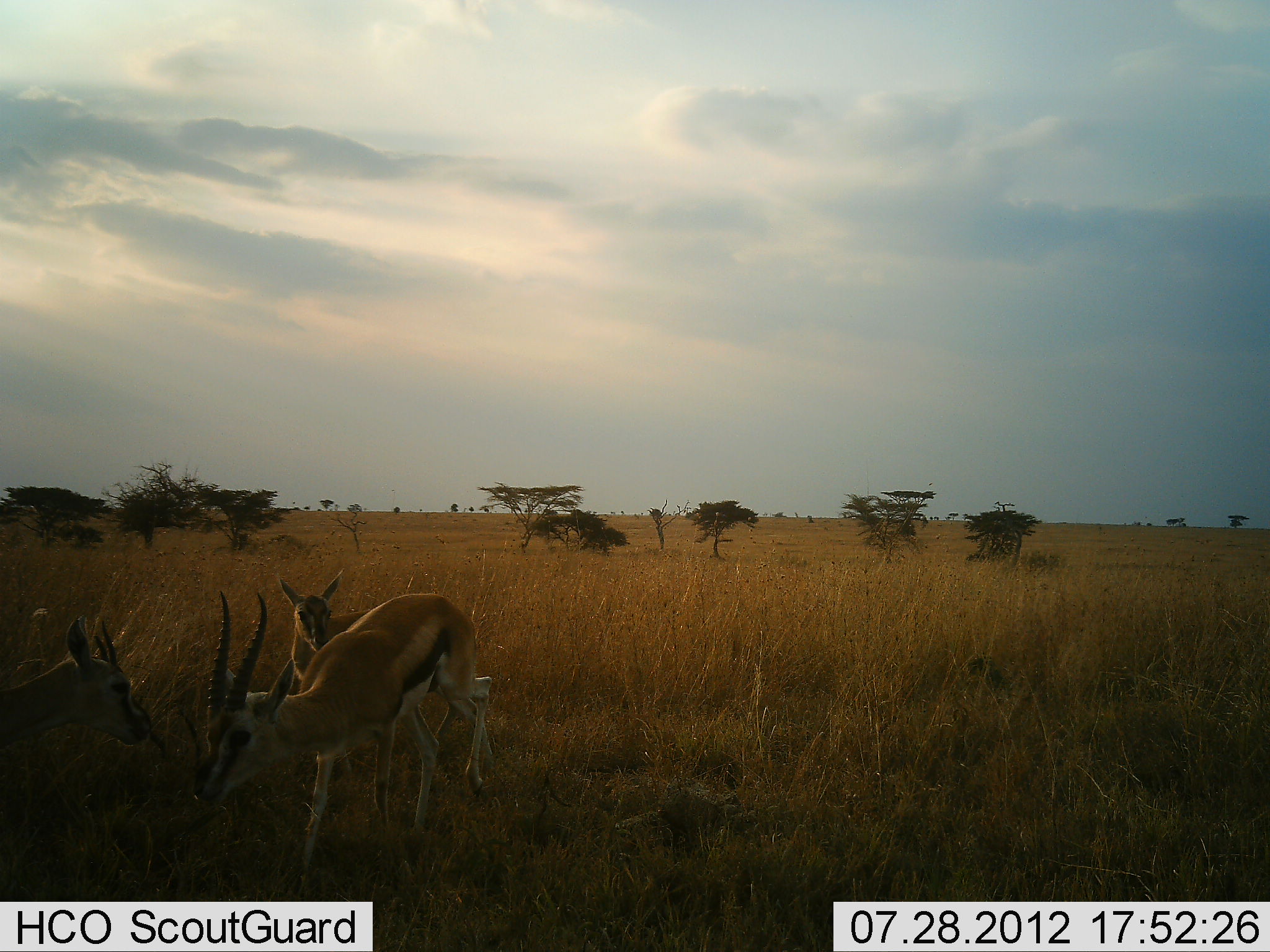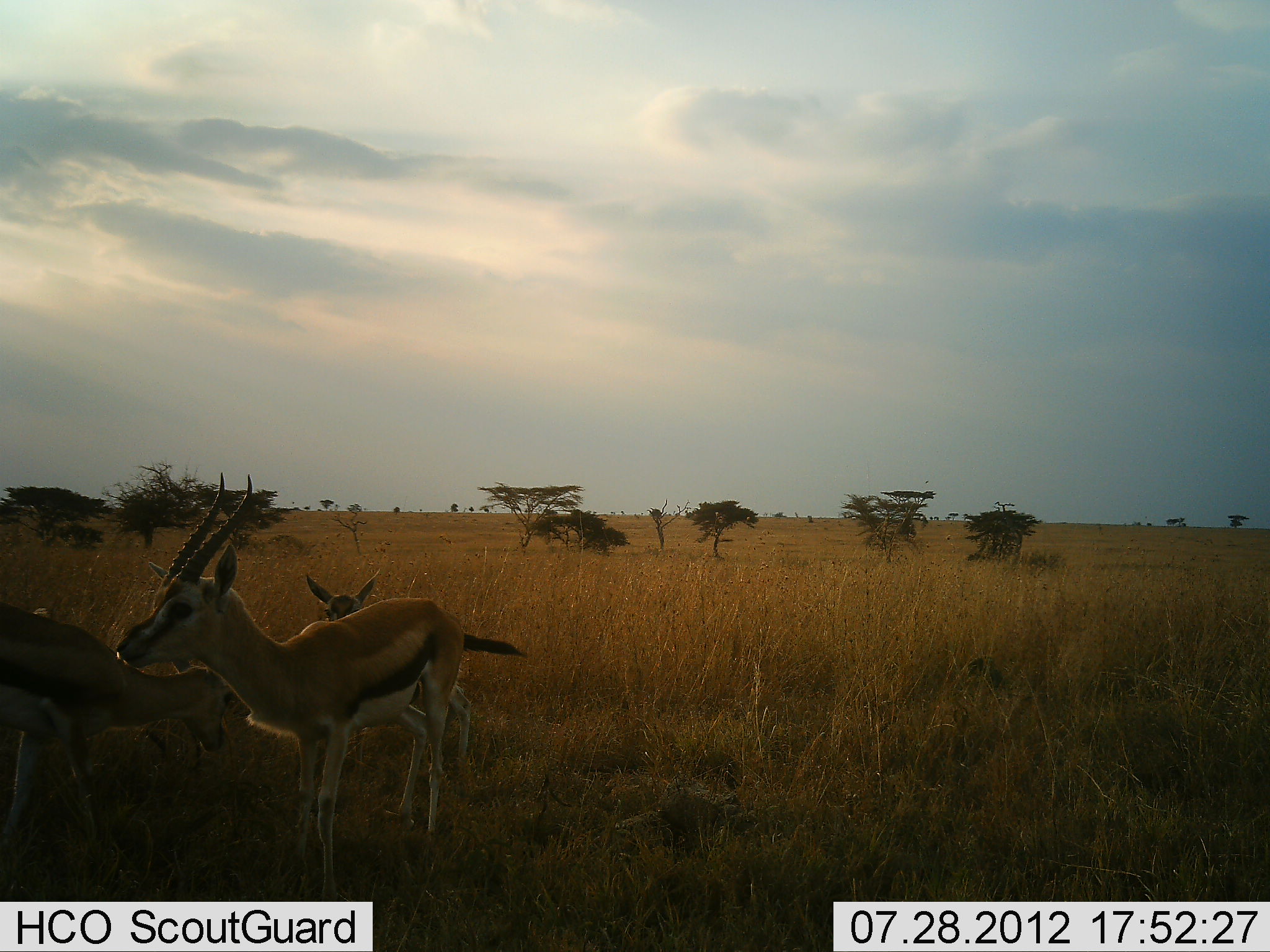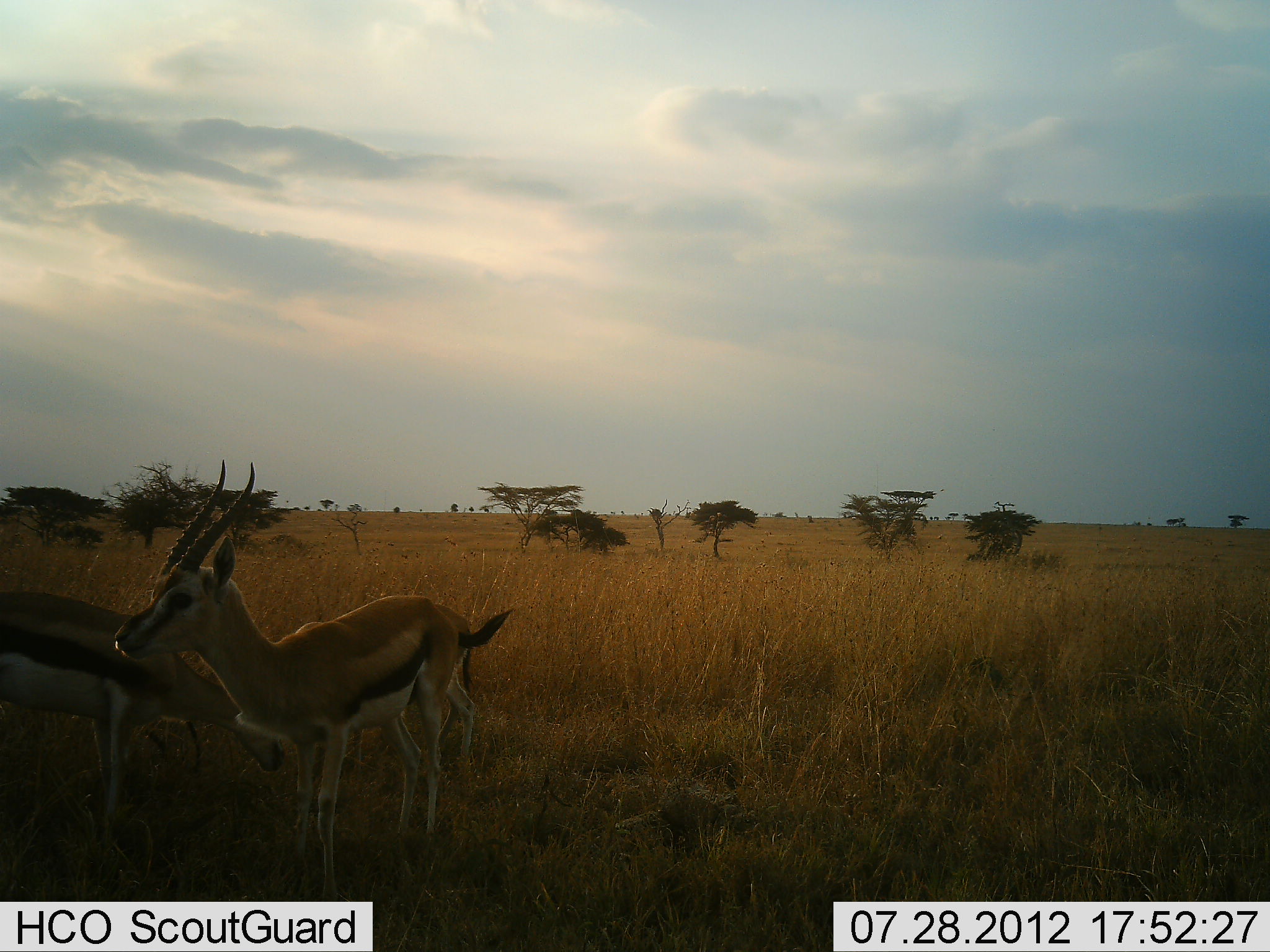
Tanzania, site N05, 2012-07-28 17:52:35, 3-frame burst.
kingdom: Animalia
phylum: Chordata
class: Mammalia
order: Artiodactyla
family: Bovidae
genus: Eudorcas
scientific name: Eudorcas thomsonii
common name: thomson's gazelle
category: gazellethomsons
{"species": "gazellethomsons (thomson's gazelle) (Eudorcas thomsonii)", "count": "3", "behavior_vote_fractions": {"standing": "80%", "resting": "10%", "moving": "60%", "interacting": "20%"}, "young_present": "30%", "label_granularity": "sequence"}